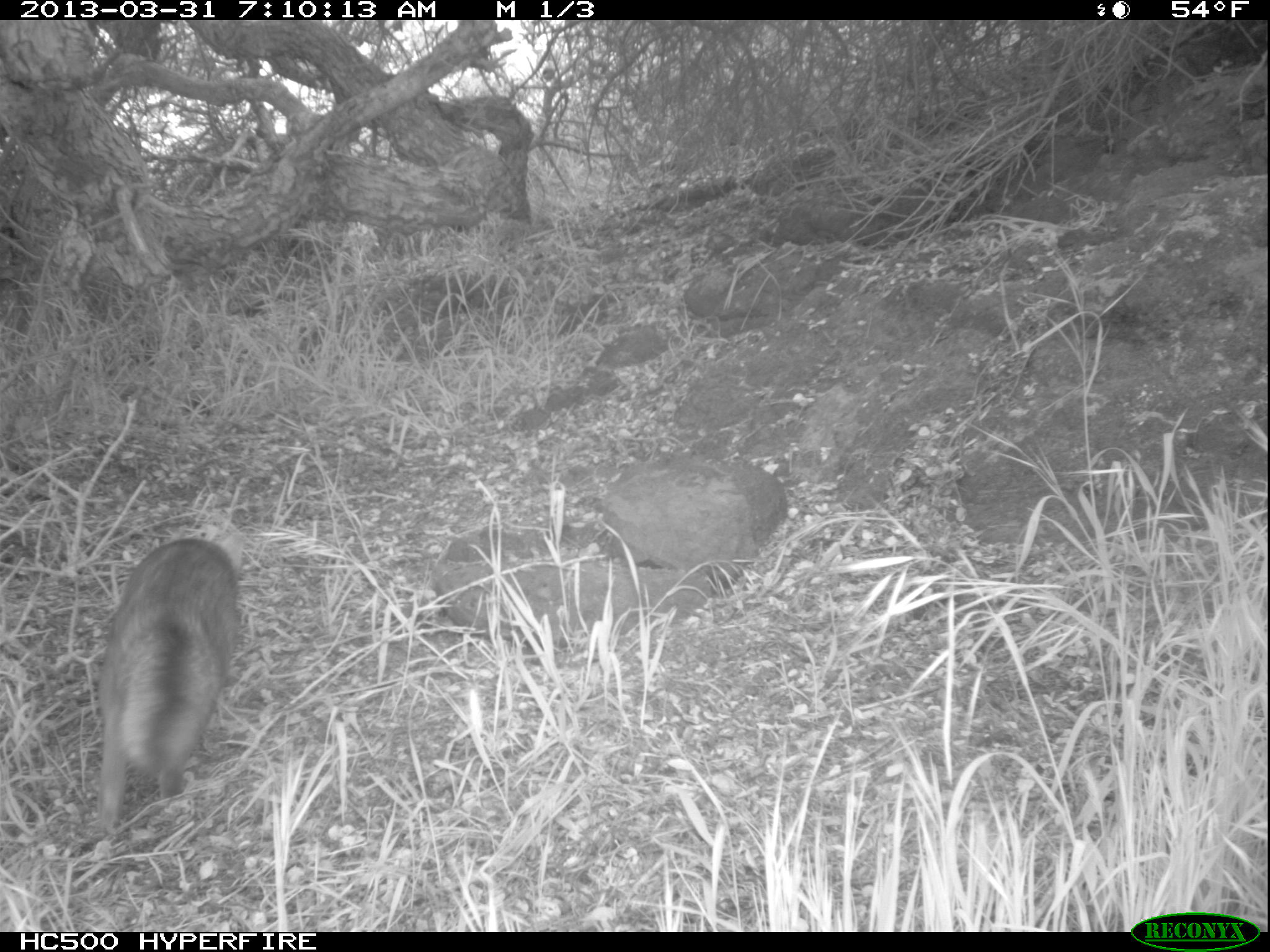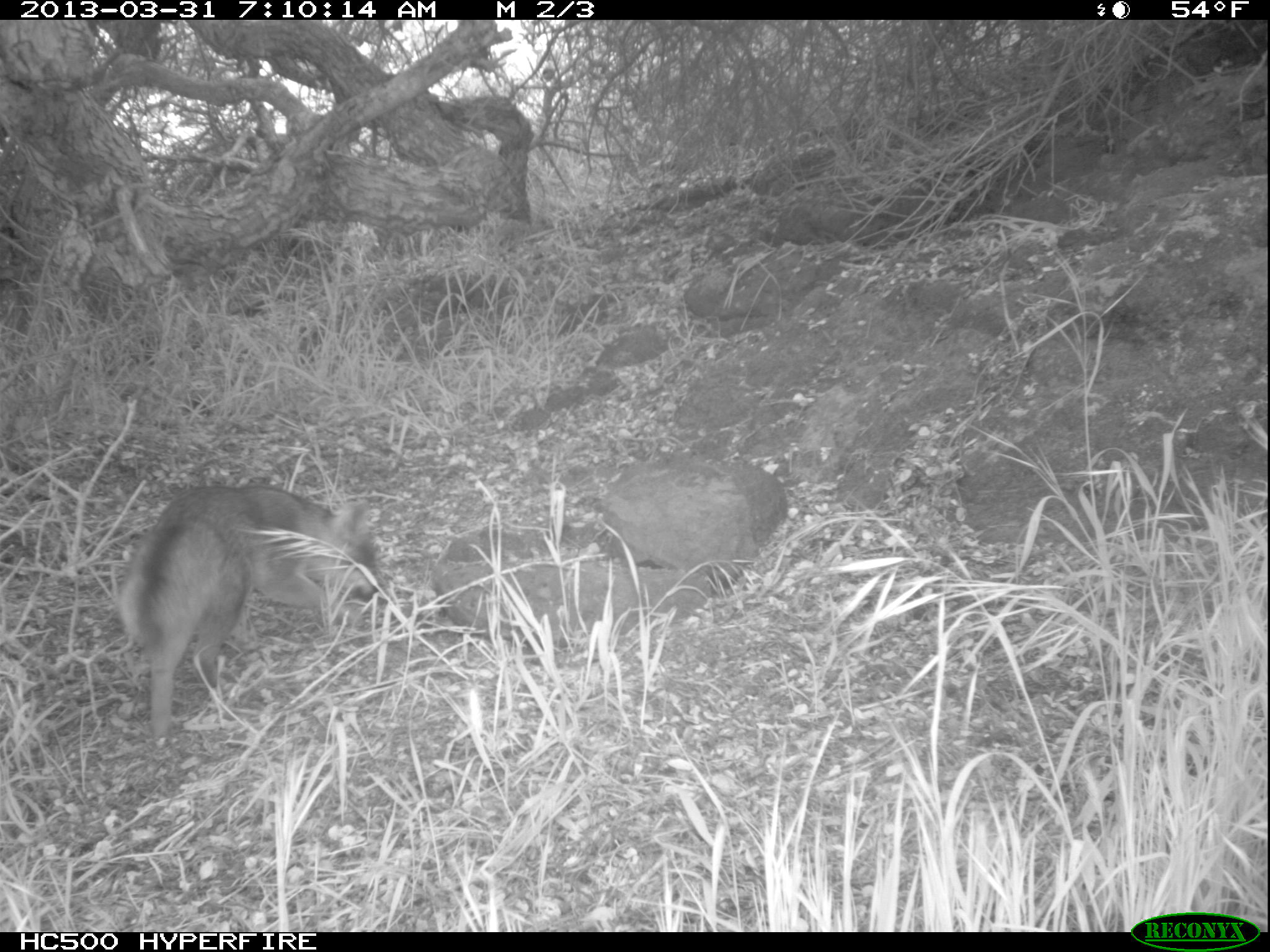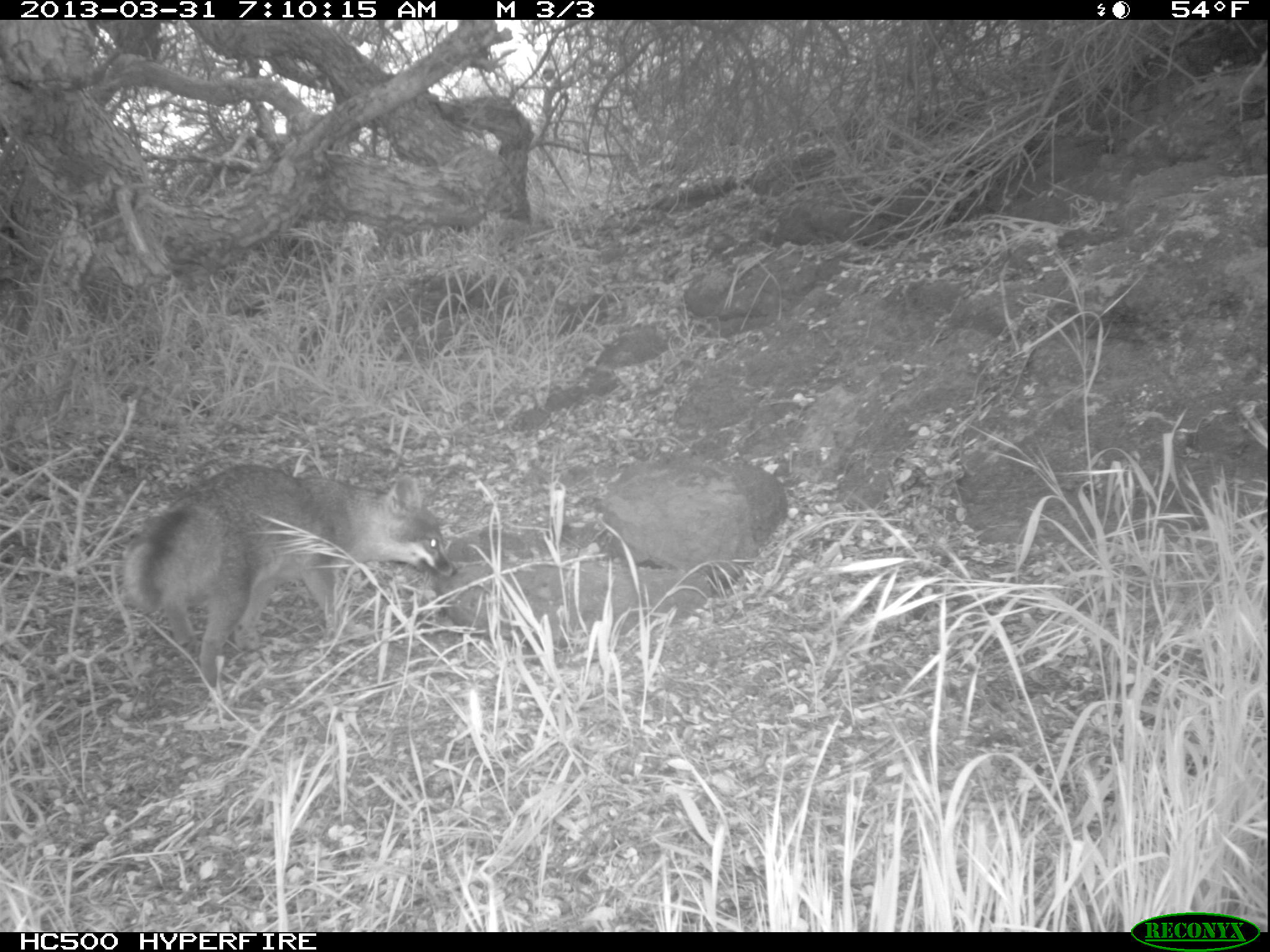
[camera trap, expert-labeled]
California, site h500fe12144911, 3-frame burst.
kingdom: Animalia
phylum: Chordata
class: Mammalia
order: Carnivora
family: Canidae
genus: Urocyon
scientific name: Urocyon littoralis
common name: island fox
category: fox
Fox (island fox) (Urocyon littoralis).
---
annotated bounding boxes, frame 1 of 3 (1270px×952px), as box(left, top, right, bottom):
fox: box(95, 530, 246, 827)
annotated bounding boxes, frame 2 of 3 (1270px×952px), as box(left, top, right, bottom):
fox: box(118, 484, 383, 745)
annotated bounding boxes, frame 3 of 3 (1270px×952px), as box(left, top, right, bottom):
fox: box(121, 462, 458, 688)